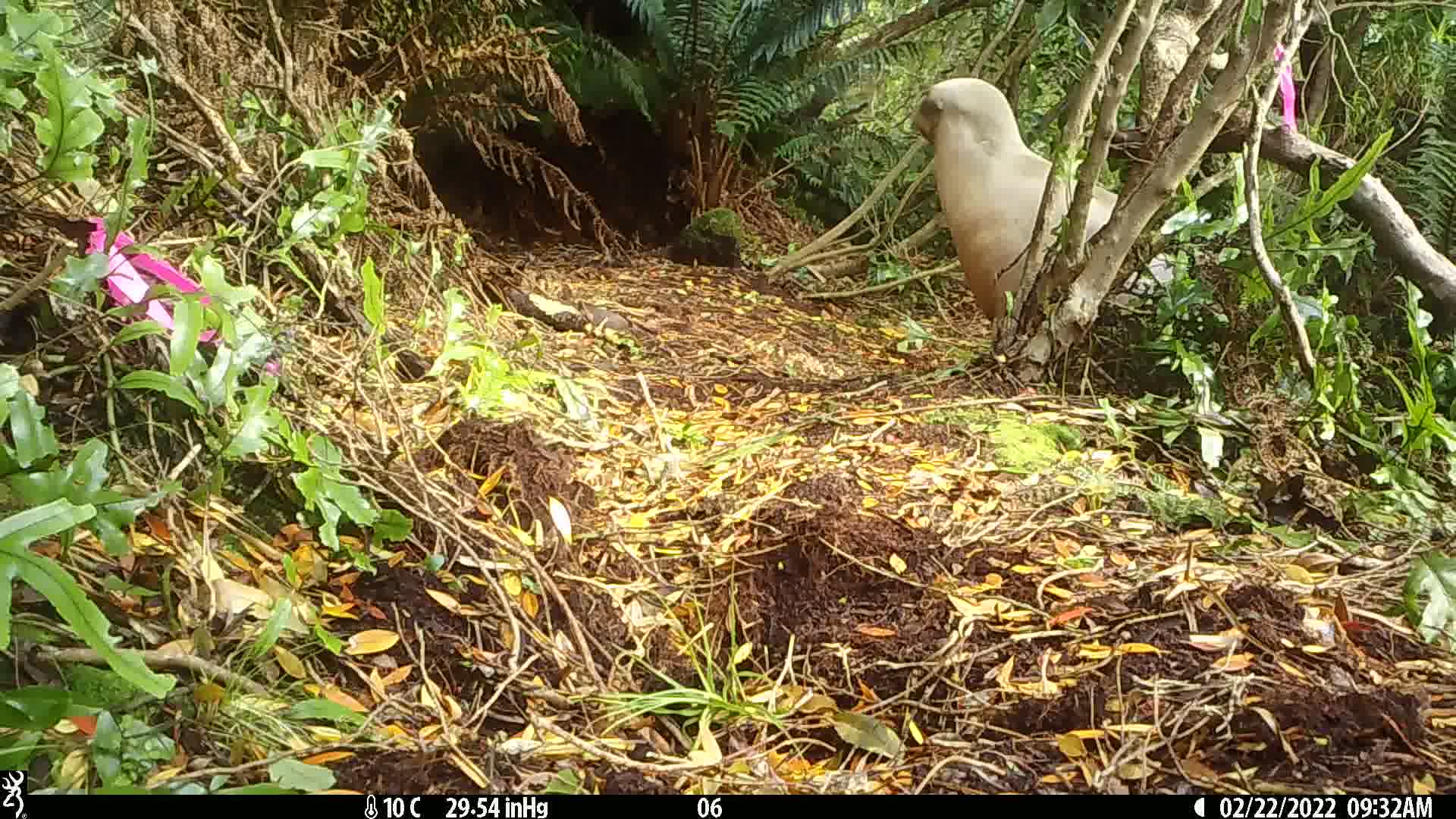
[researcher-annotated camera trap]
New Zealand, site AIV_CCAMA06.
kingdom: Animalia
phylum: Chordata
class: Mammalia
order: Carnivora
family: Otariidae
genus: Phocarctos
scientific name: Phocarctos hookeri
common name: new zealand sea lion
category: sealion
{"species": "sealion (new zealand sea lion) (Phocarctos hookeri)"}